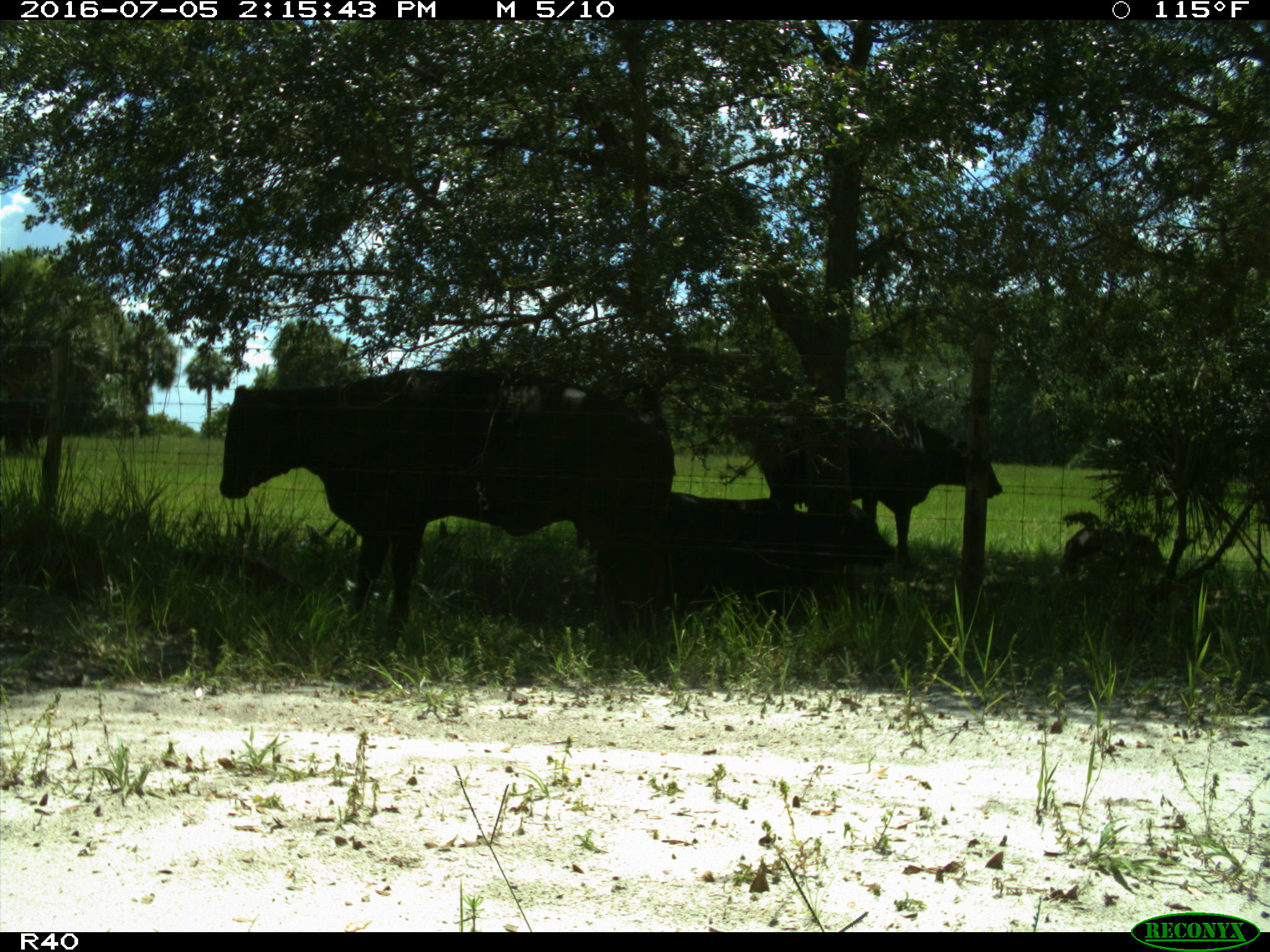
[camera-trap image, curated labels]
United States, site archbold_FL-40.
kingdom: Animalia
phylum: Chordata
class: Mammalia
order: Artiodactyla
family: Bovidae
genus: Bos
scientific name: Bos taurus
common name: domestic cow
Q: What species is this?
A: Bos taurus (domestic cow).